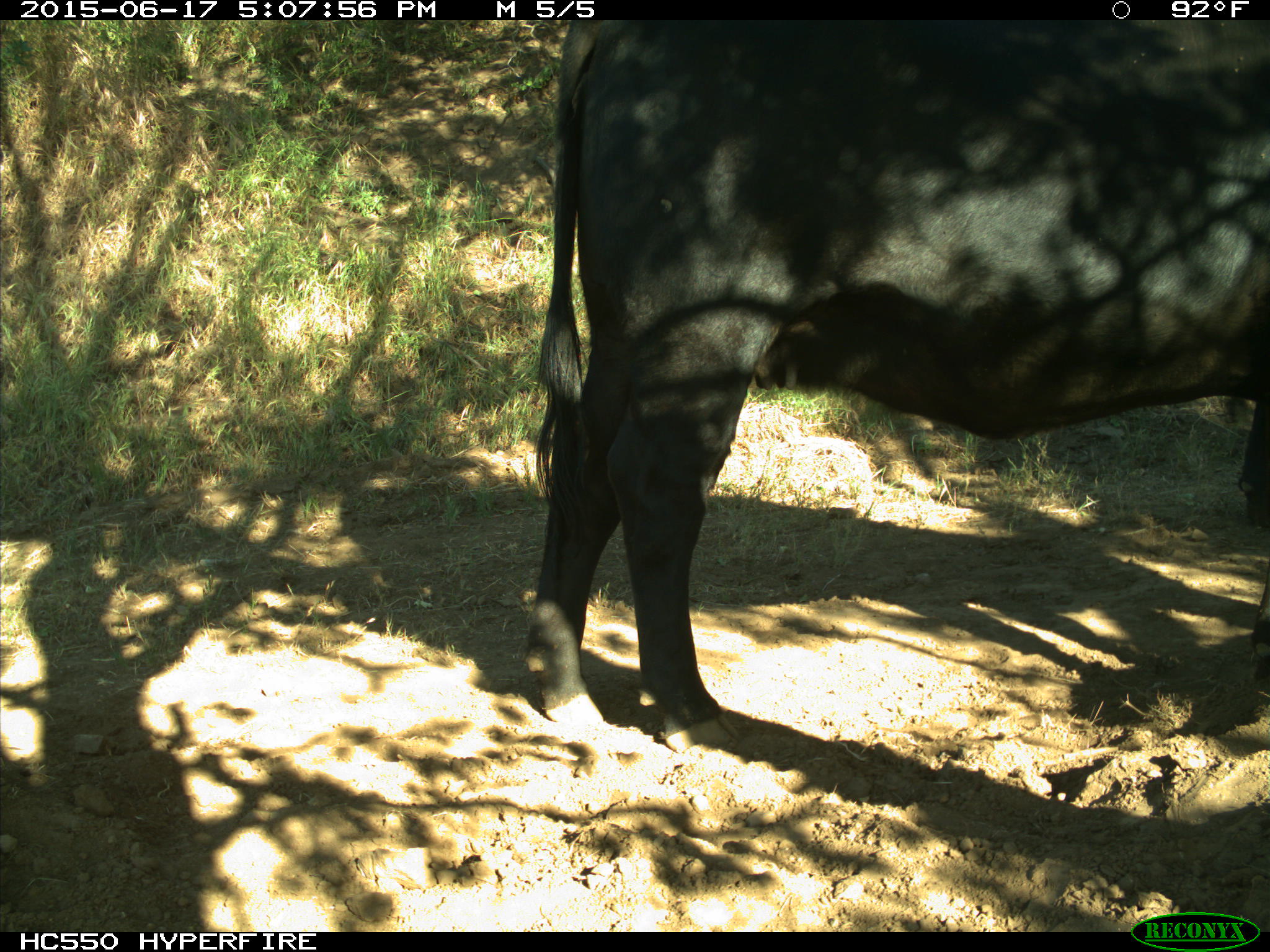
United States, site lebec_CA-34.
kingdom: Animalia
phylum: Chordata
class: Mammalia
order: Artiodactyla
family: Bovidae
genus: Bos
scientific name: Bos taurus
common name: domestic cow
Bos taurus (domestic cow).